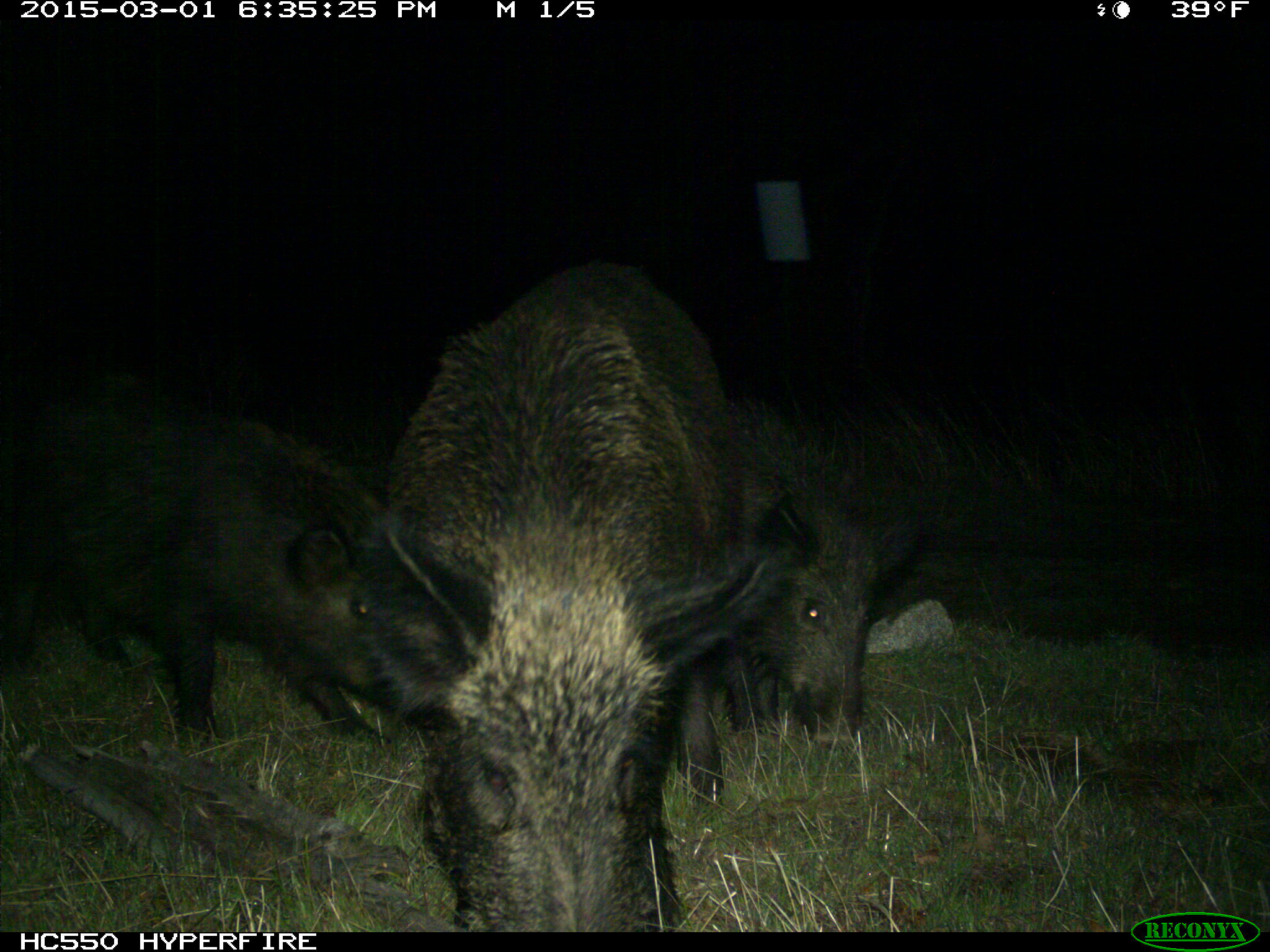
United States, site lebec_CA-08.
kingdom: Animalia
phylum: Chordata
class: Mammalia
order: Artiodactyla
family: Suidae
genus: Sus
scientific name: Sus scrofa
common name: wild boar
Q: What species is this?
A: Sus scrofa (wild boar).